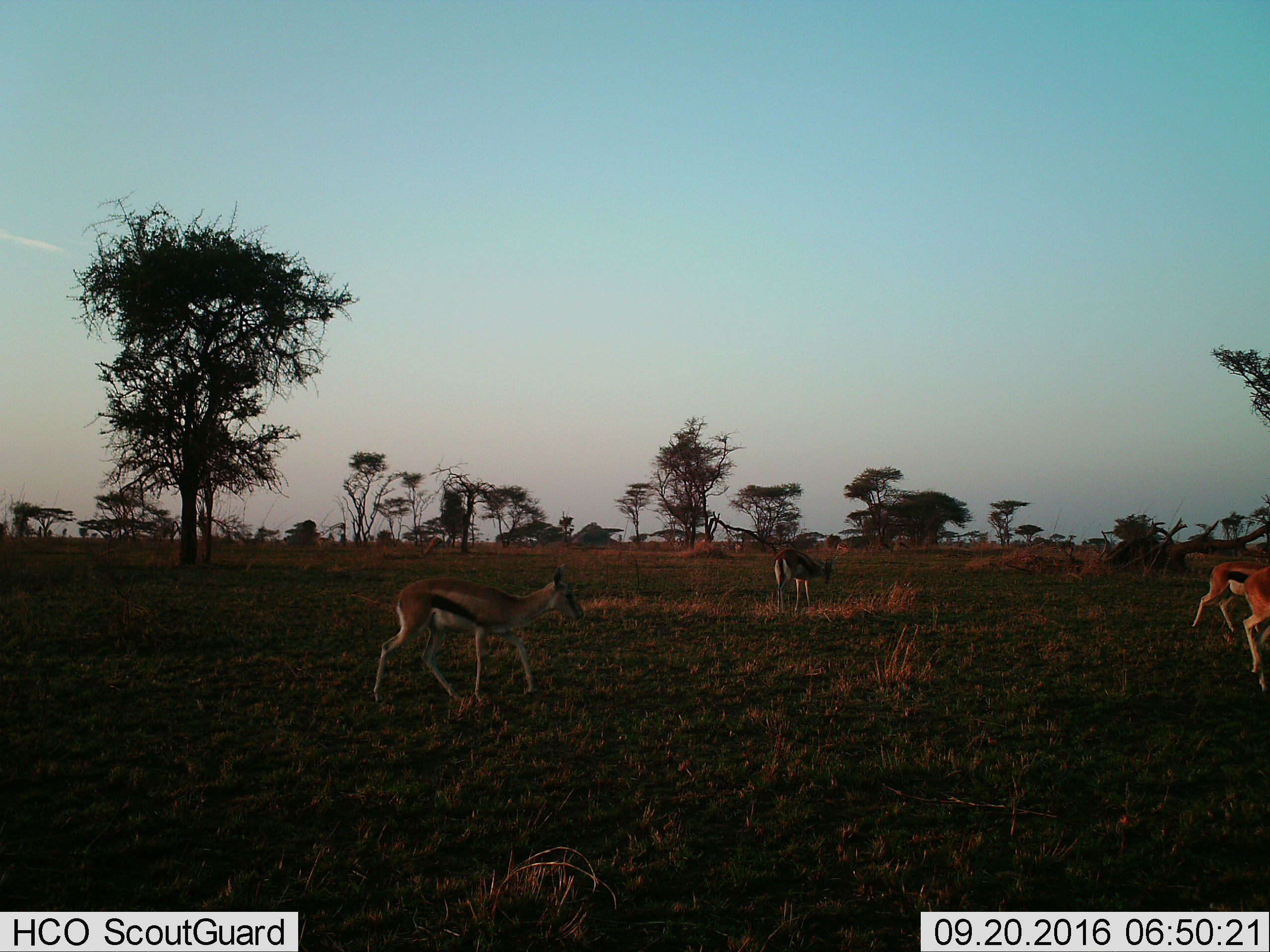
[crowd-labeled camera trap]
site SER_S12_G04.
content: unidentified animal